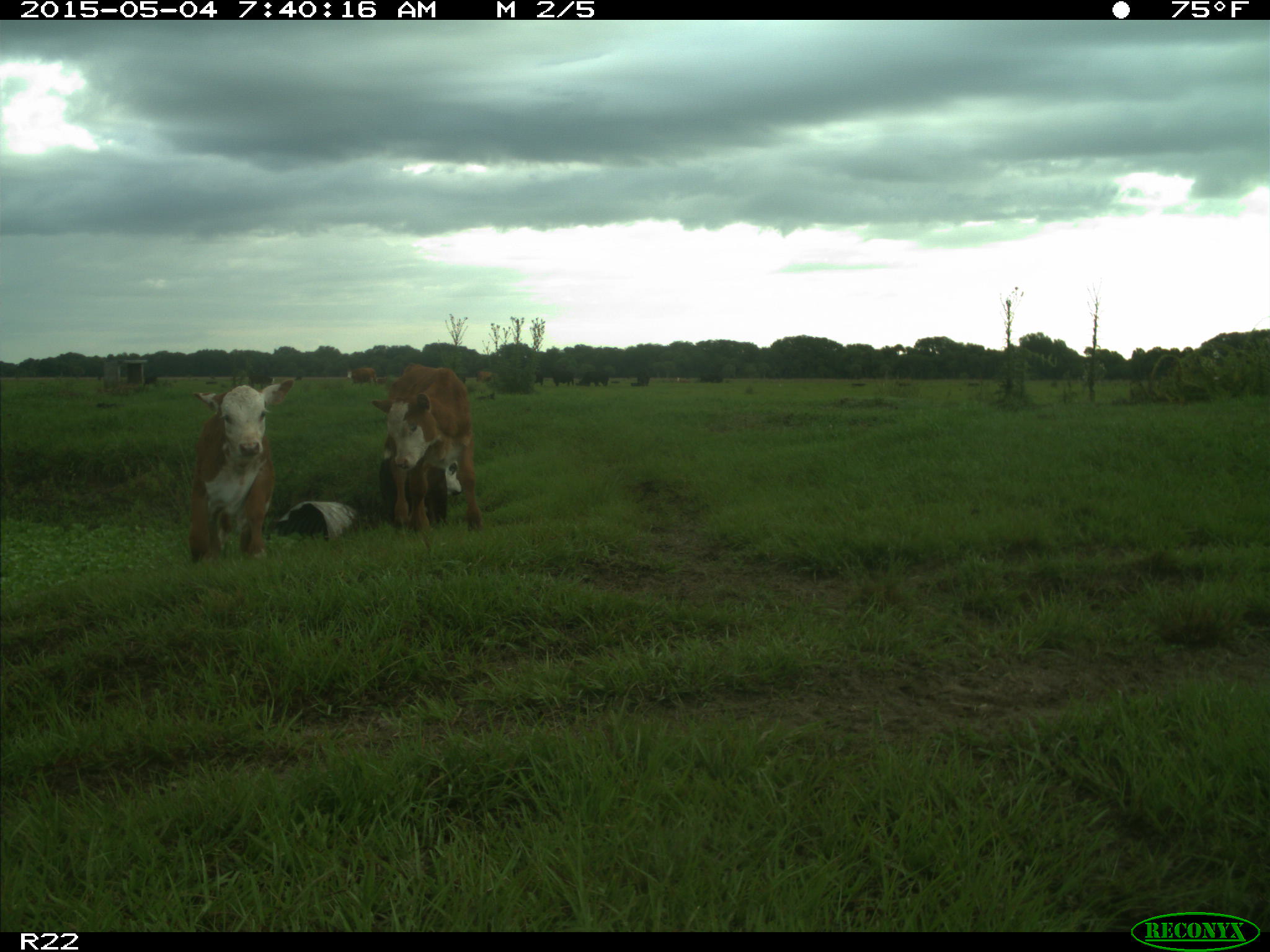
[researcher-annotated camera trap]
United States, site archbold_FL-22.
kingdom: Animalia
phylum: Chordata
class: Mammalia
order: Artiodactyla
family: Bovidae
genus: Bos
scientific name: Bos taurus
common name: domestic cow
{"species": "Bos taurus (domestic cow)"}